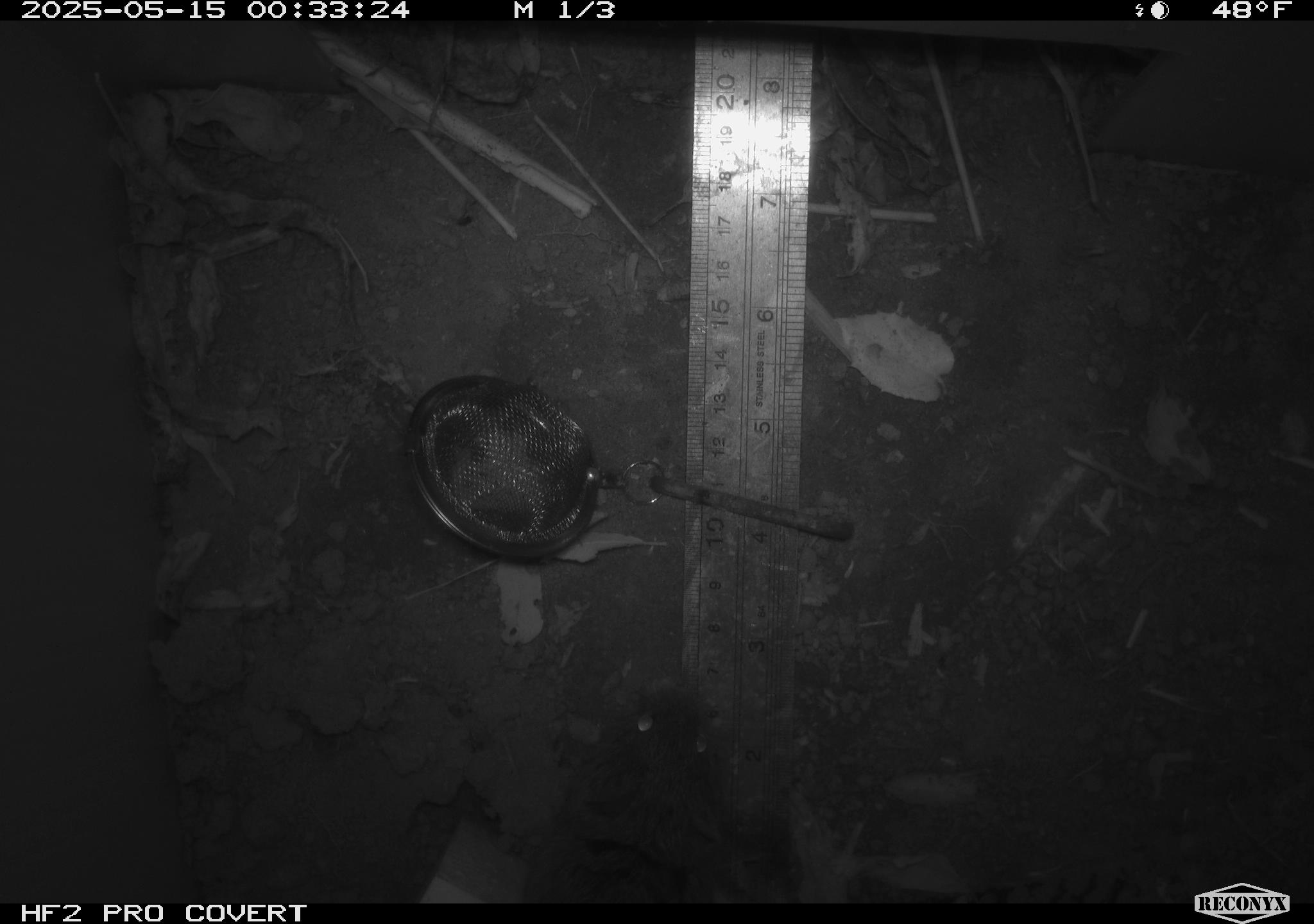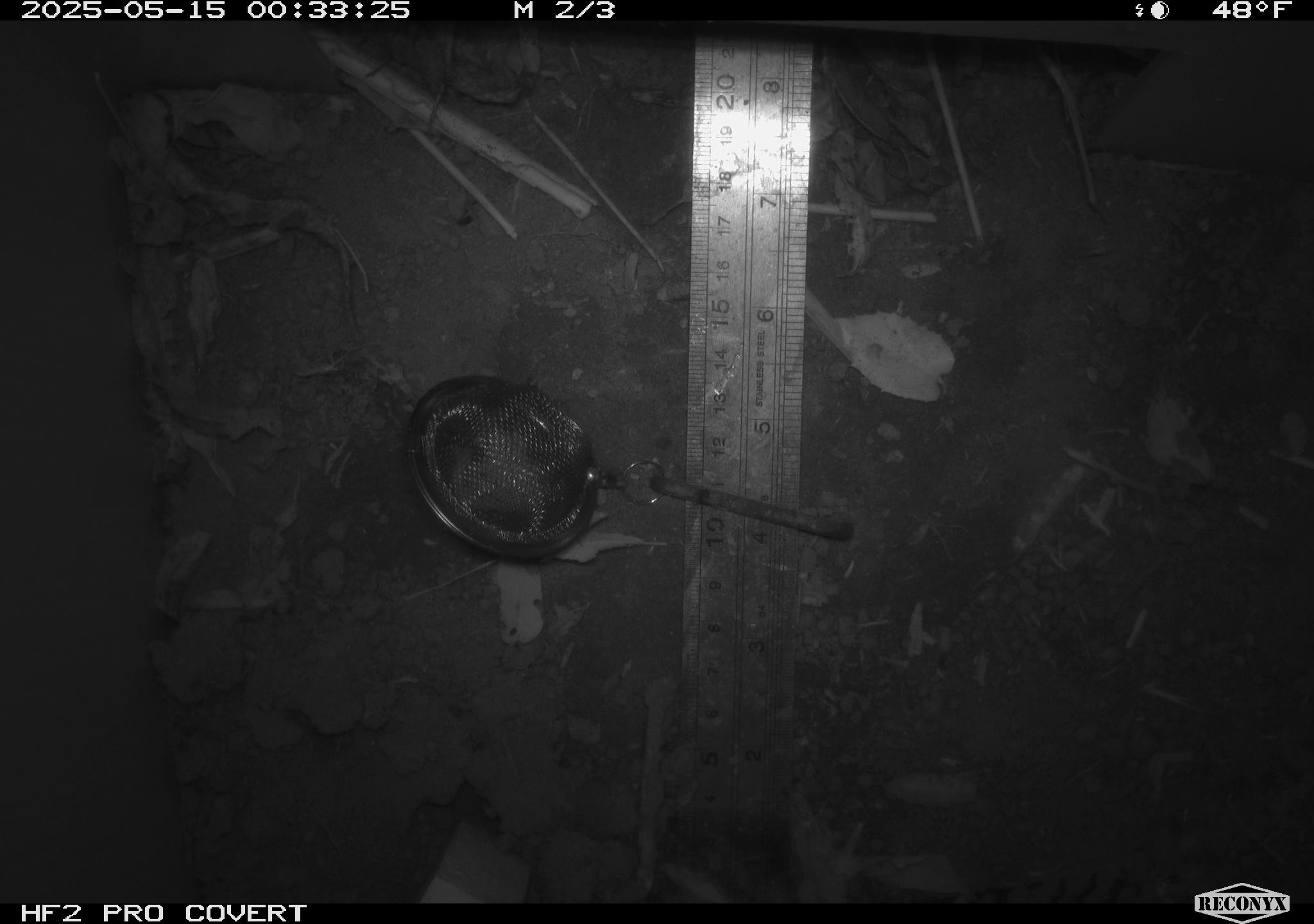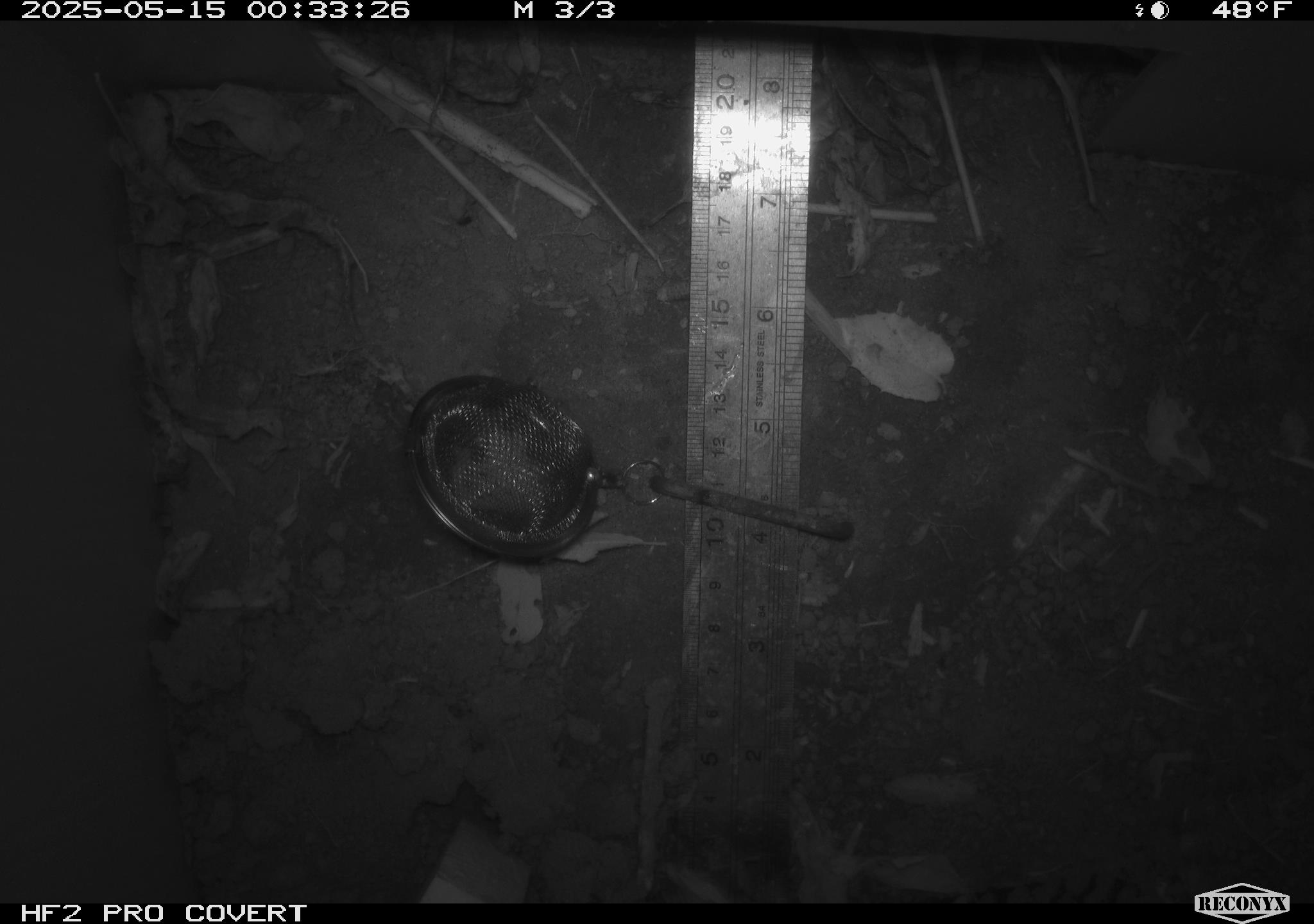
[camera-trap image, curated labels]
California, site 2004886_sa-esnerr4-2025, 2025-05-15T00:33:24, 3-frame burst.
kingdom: Animalia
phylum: Chordata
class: Mammalia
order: Rodentia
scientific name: Rodentia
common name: rodent